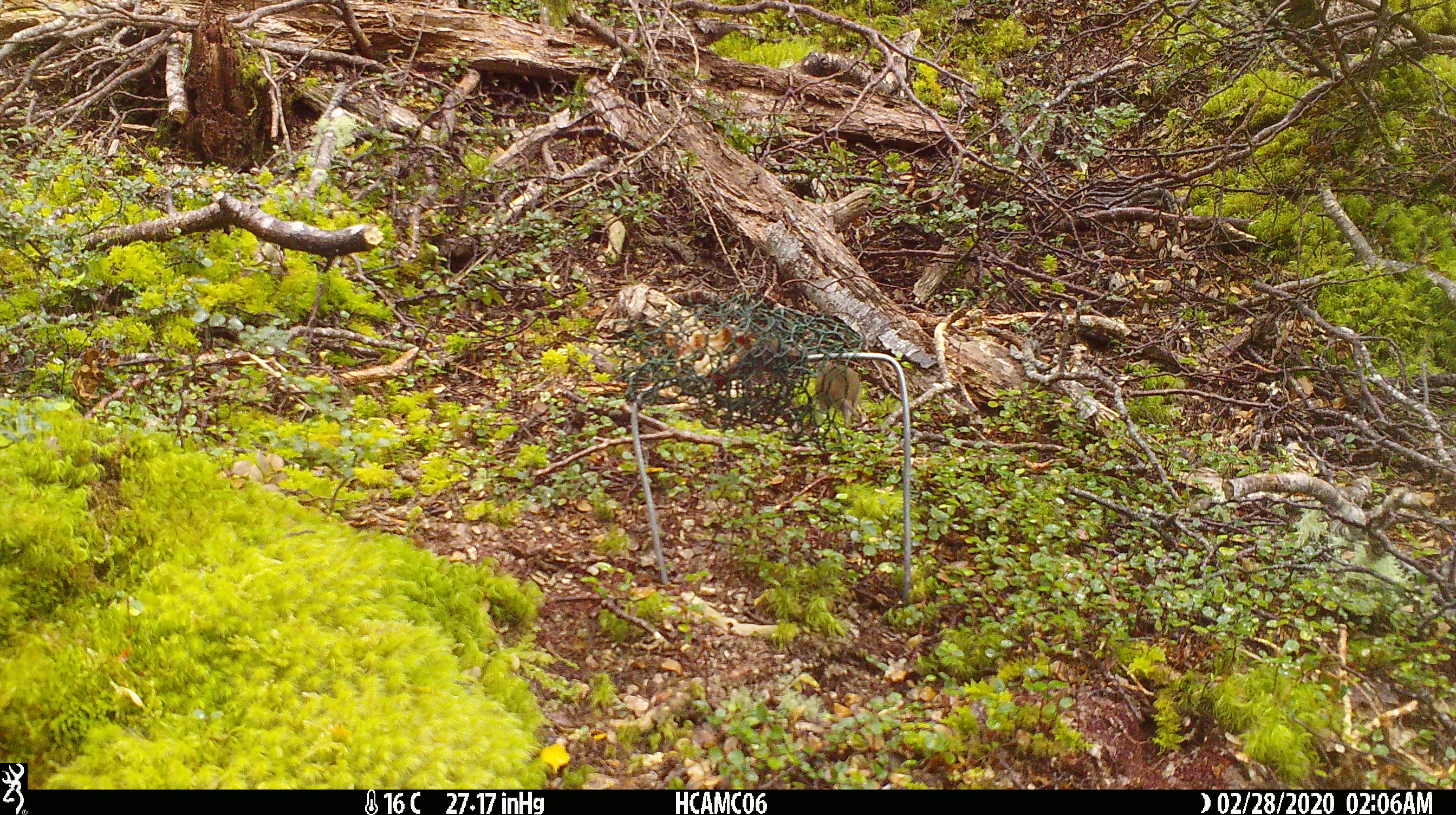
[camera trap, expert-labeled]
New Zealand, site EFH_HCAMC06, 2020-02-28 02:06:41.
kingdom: Animalia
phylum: Chordata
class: Mammalia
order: Rodentia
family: Muridae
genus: Mus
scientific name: Mus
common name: mouse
Mouse (Mus).